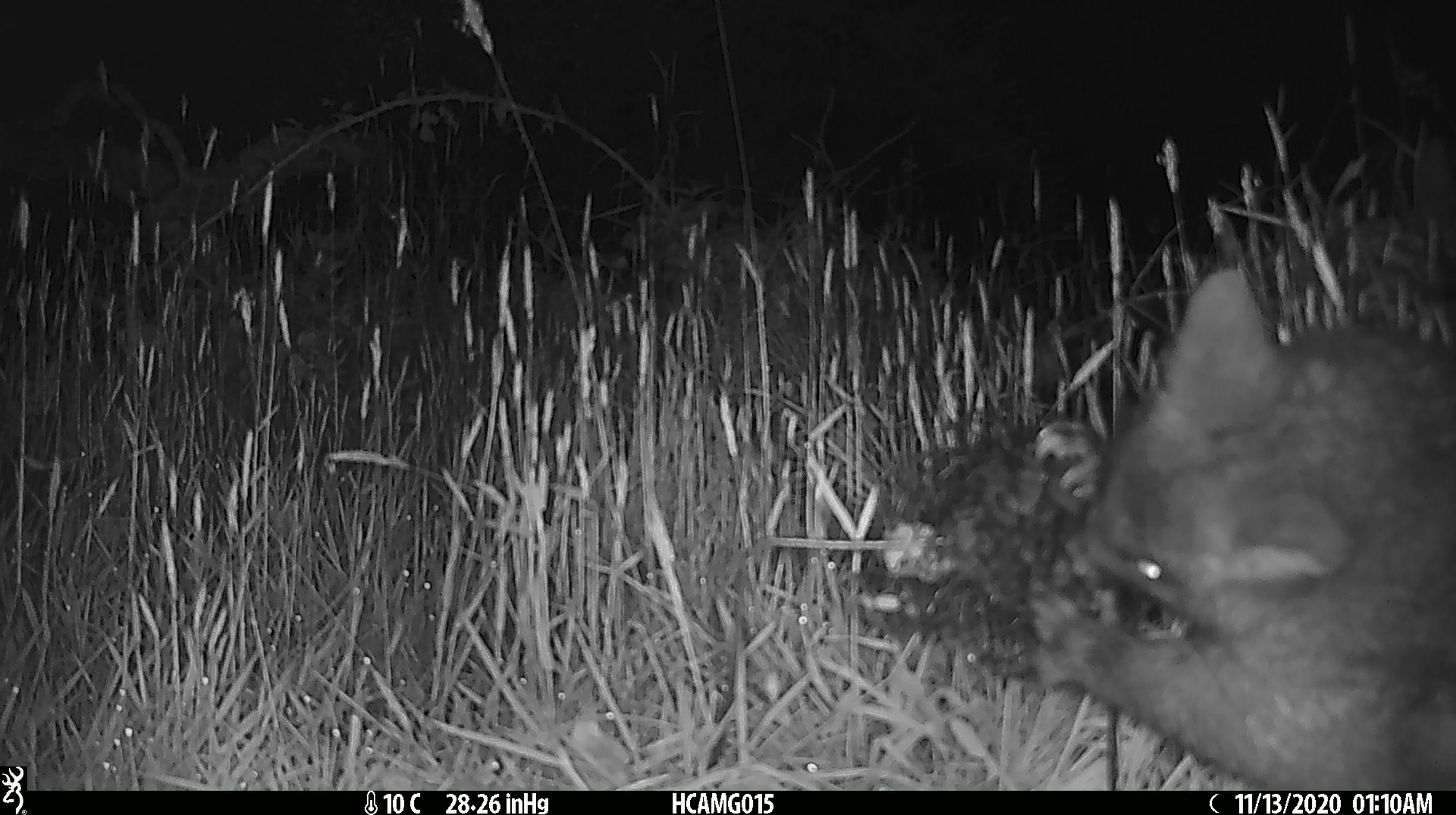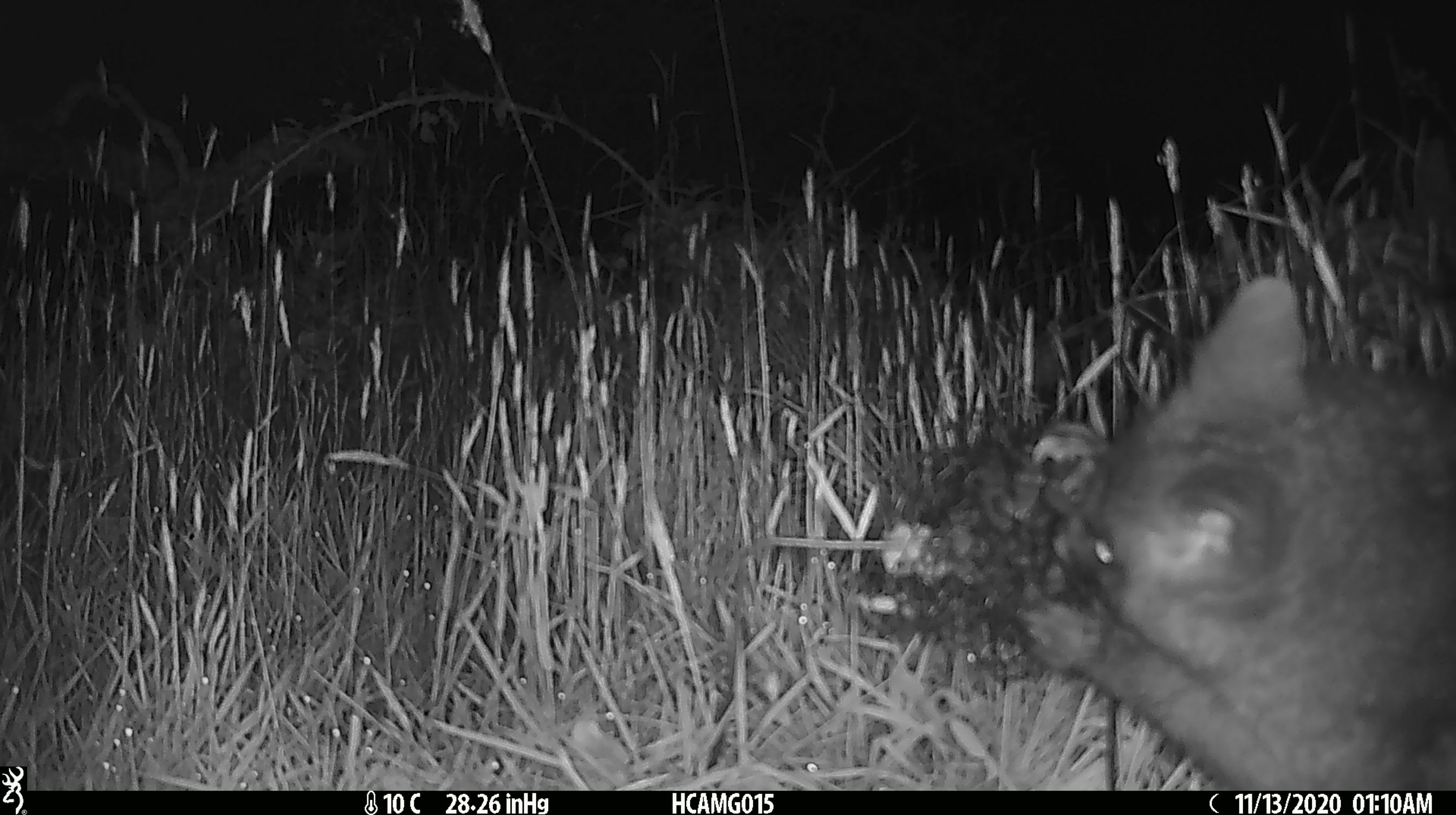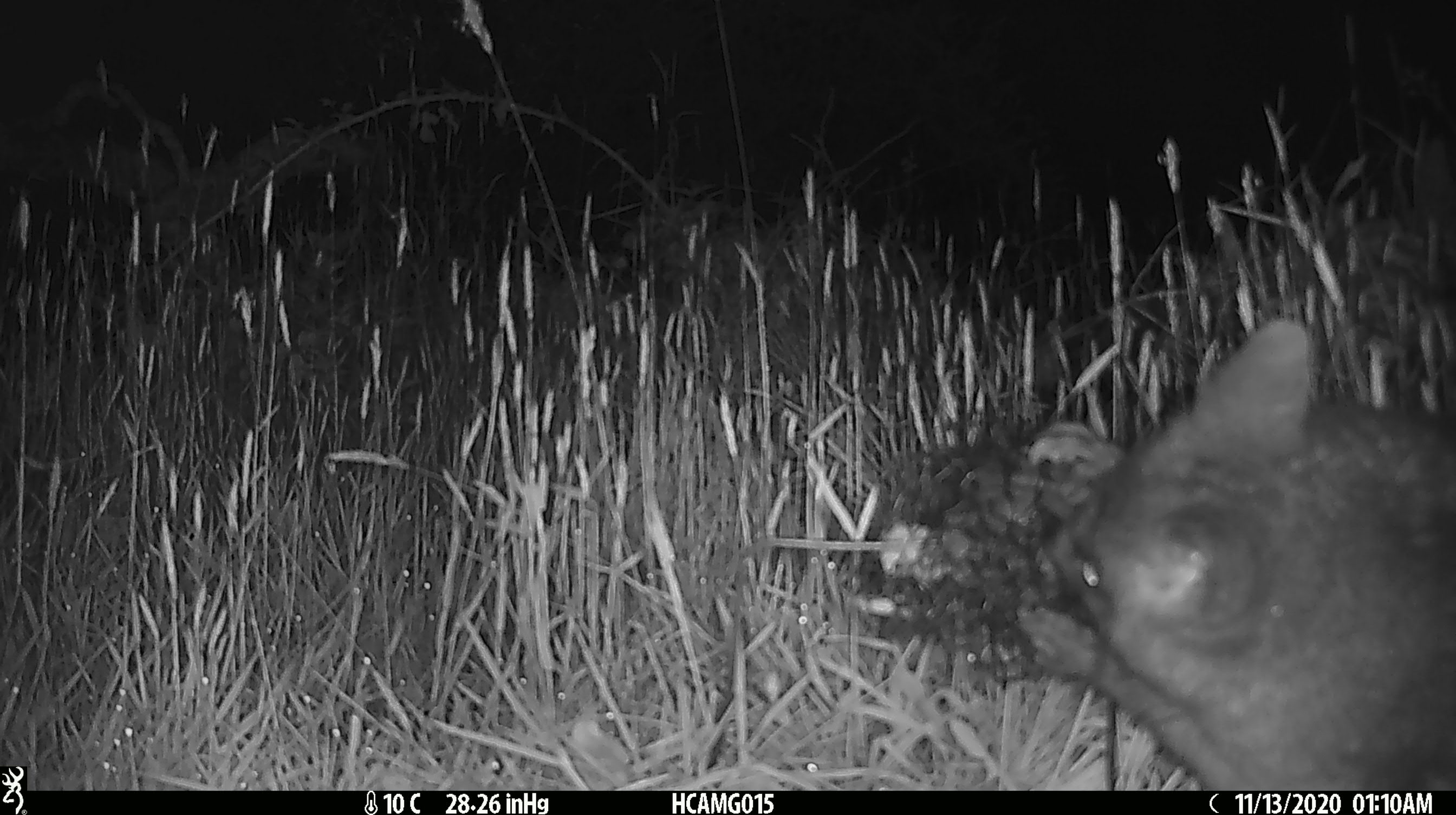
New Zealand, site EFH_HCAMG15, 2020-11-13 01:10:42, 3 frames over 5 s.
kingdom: Animalia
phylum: Chordata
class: Mammalia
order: Diprotodontia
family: Phalangeridae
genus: Trichosurus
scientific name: Trichosurus vulpecula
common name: common brushtail possum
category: possum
Possum (common brushtail possum) (Trichosurus vulpecula).